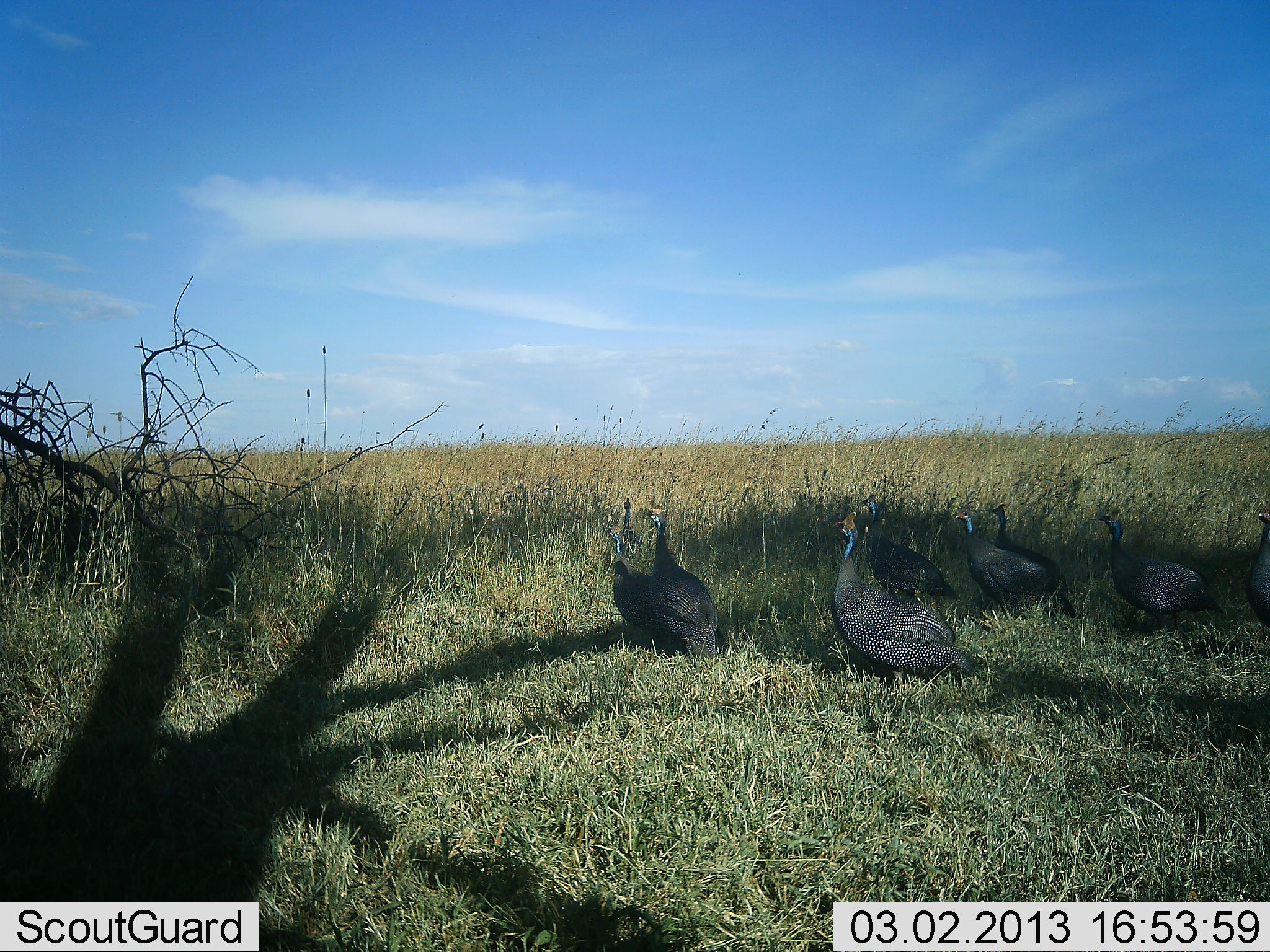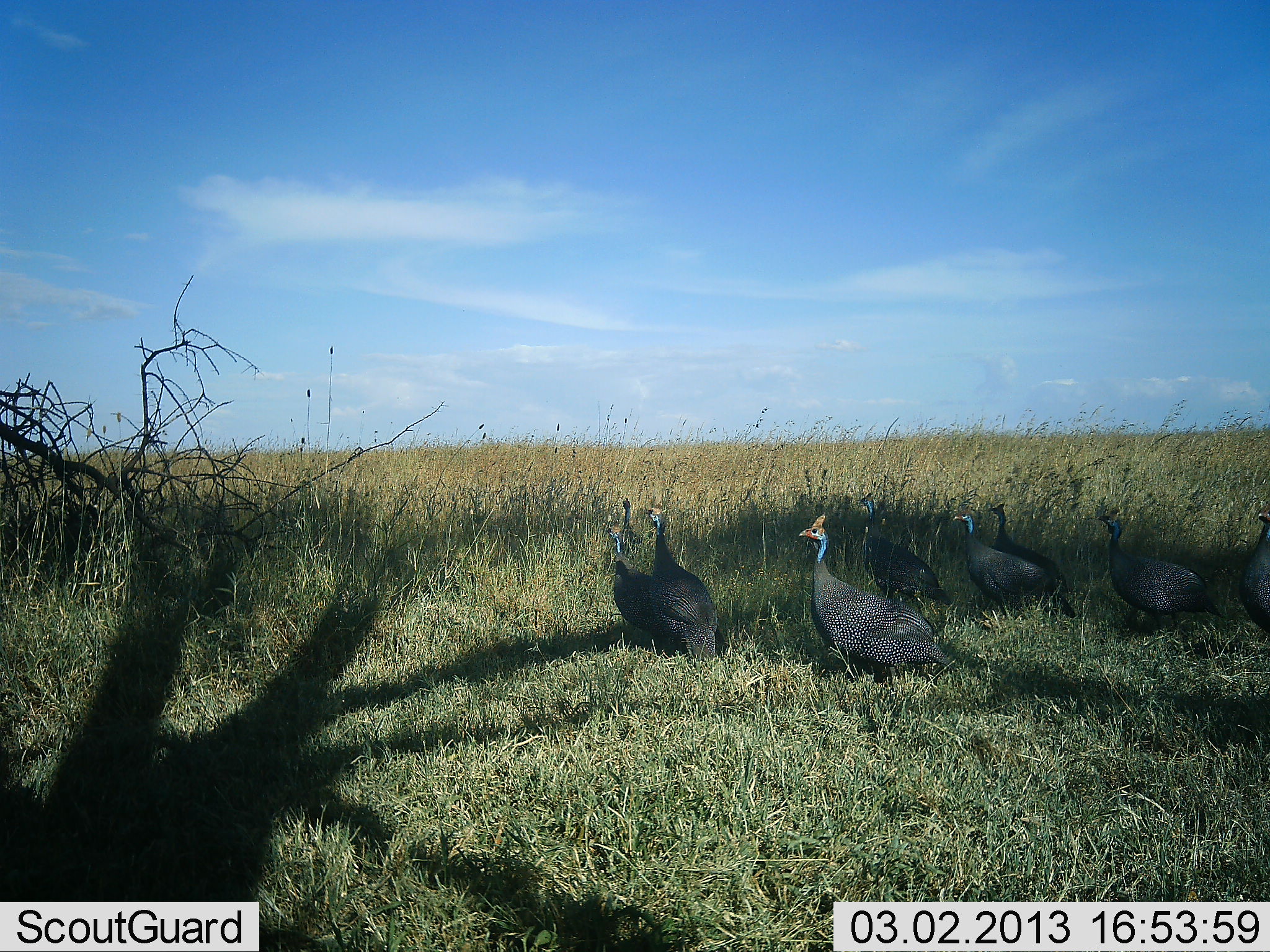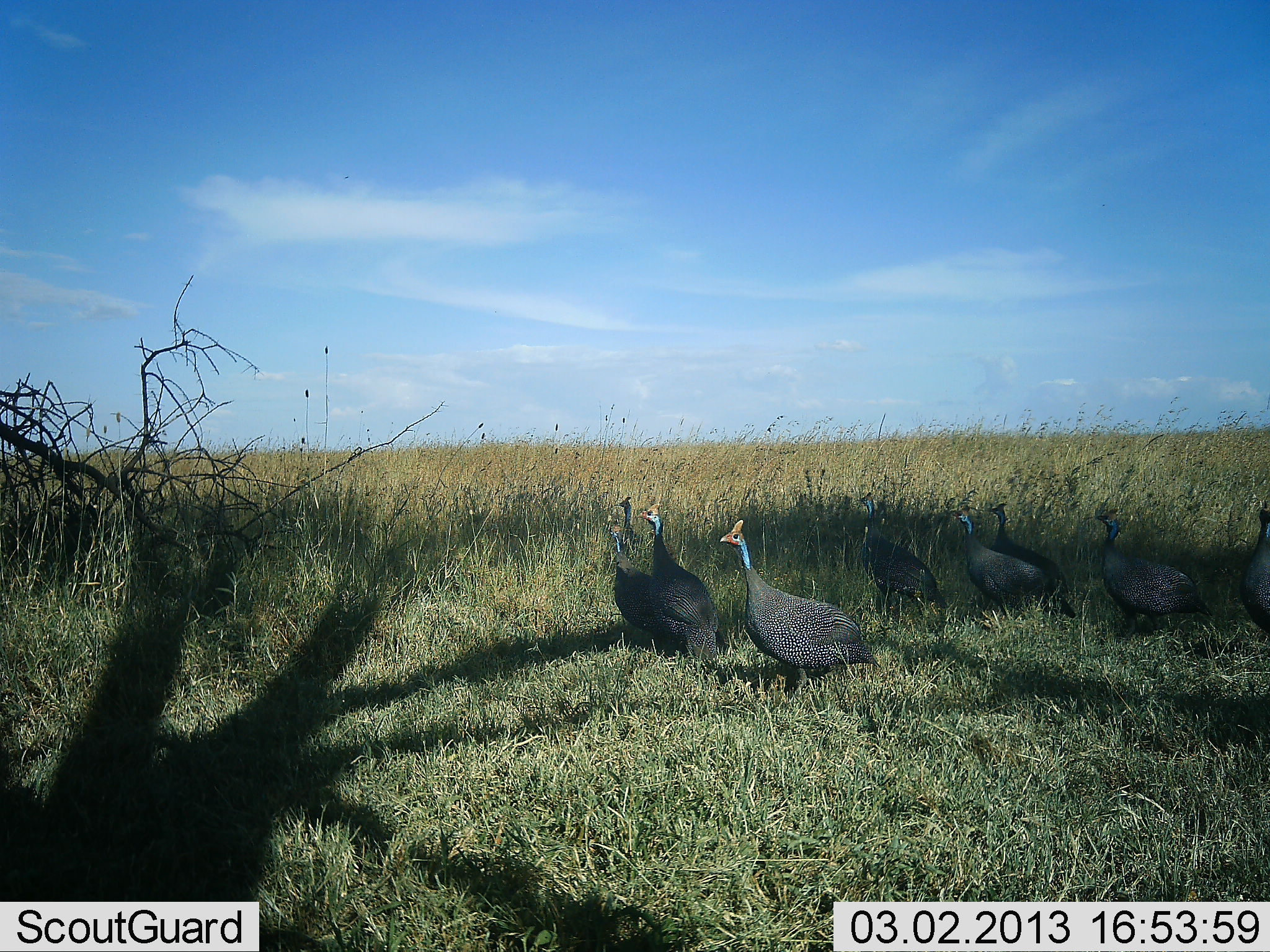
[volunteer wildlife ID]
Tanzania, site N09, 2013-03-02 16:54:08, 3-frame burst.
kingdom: Animalia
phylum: Chordata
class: Aves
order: Galliformes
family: Numididae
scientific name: Numididae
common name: guinea fowl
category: guineafowl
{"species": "guineafowl (guinea fowl) (Numididae)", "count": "8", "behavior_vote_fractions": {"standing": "71%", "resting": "0%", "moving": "77%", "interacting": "0%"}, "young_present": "0%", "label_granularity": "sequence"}